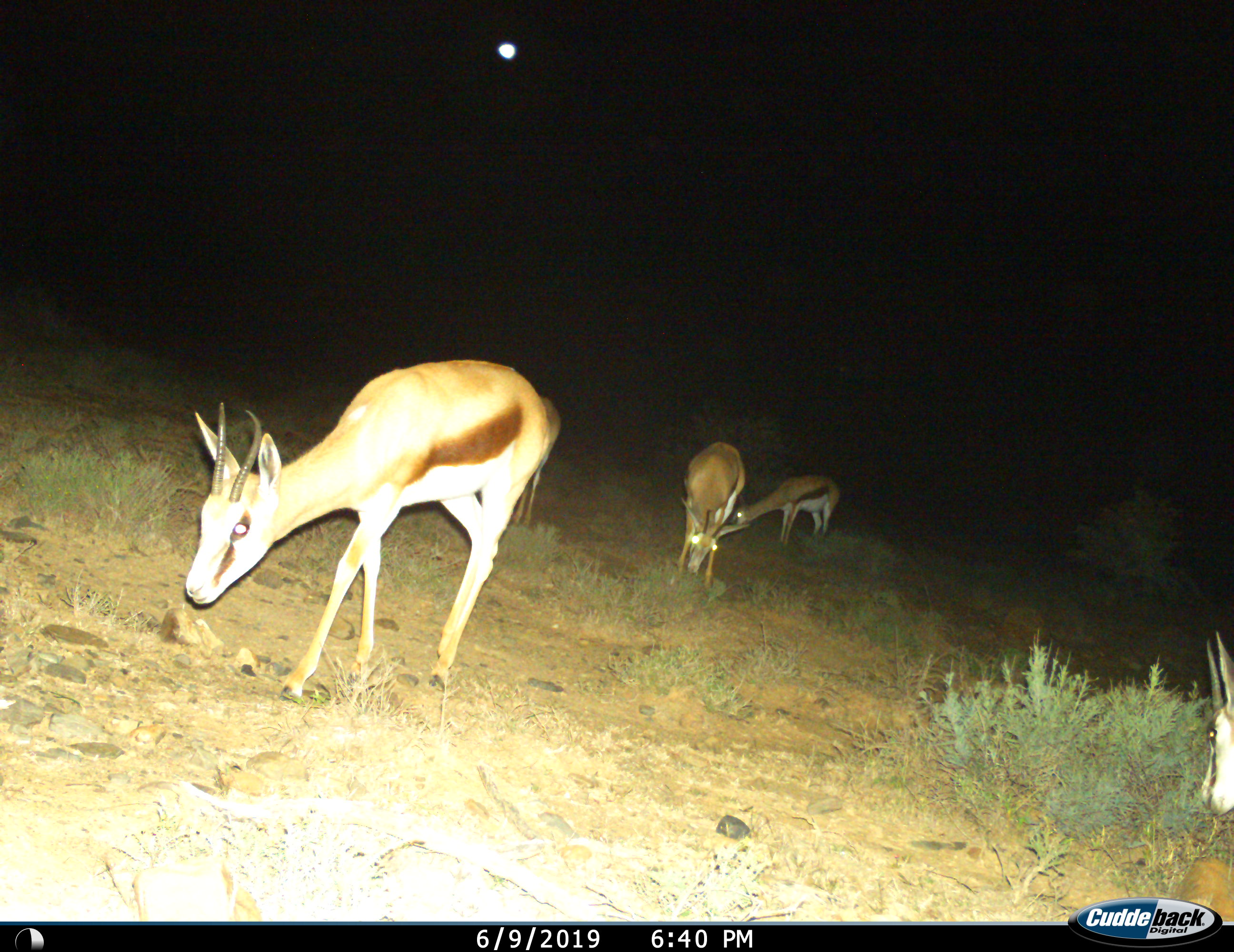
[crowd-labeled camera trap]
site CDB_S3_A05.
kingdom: Animalia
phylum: Chordata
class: Mammalia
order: Artiodactyla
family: Bovidae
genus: Antidorcas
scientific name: Antidorcas marsupialis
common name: springbok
Springbok (Antidorcas marsupialis), count 4. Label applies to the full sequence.